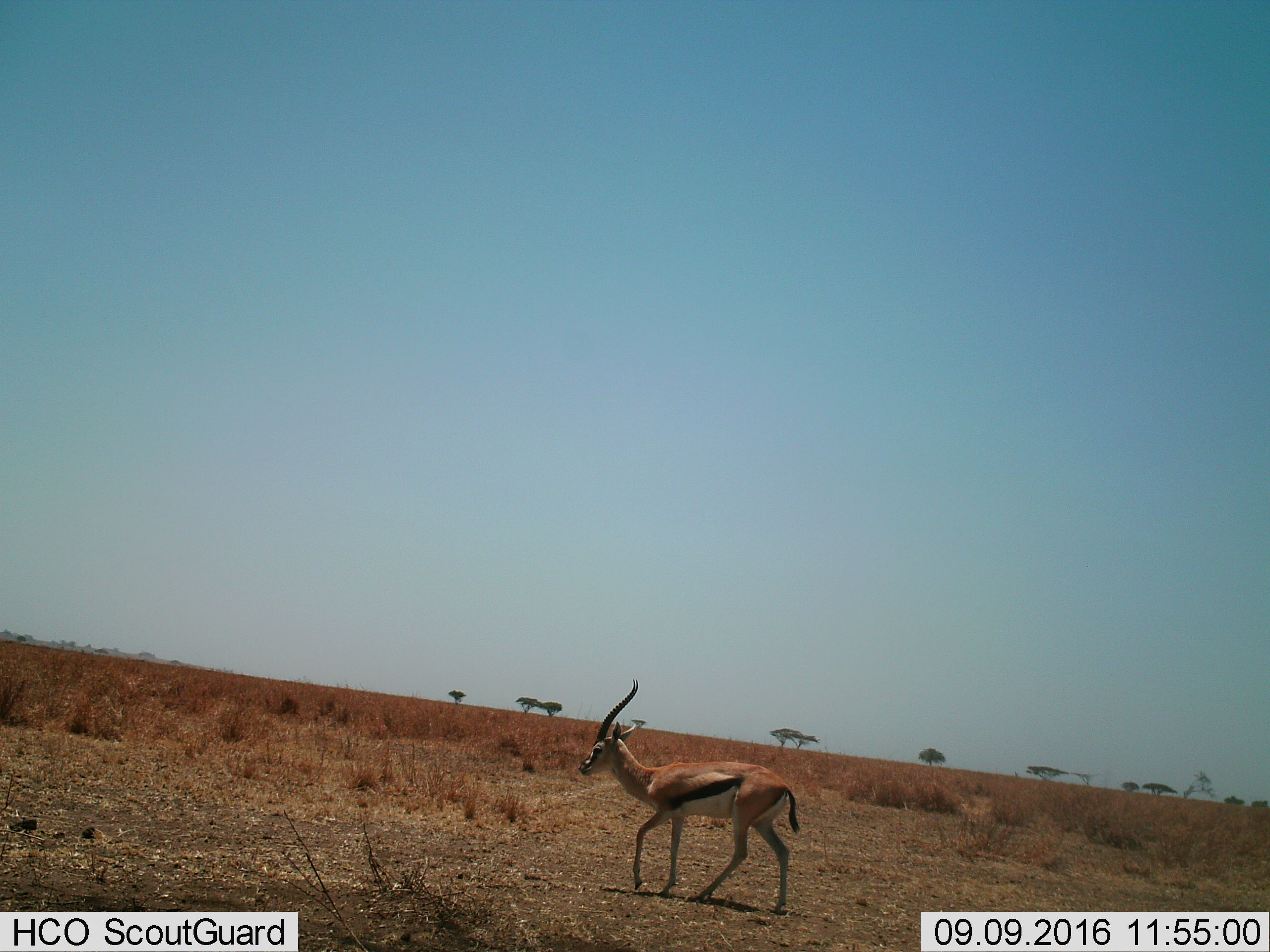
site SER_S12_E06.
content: unidentified animal